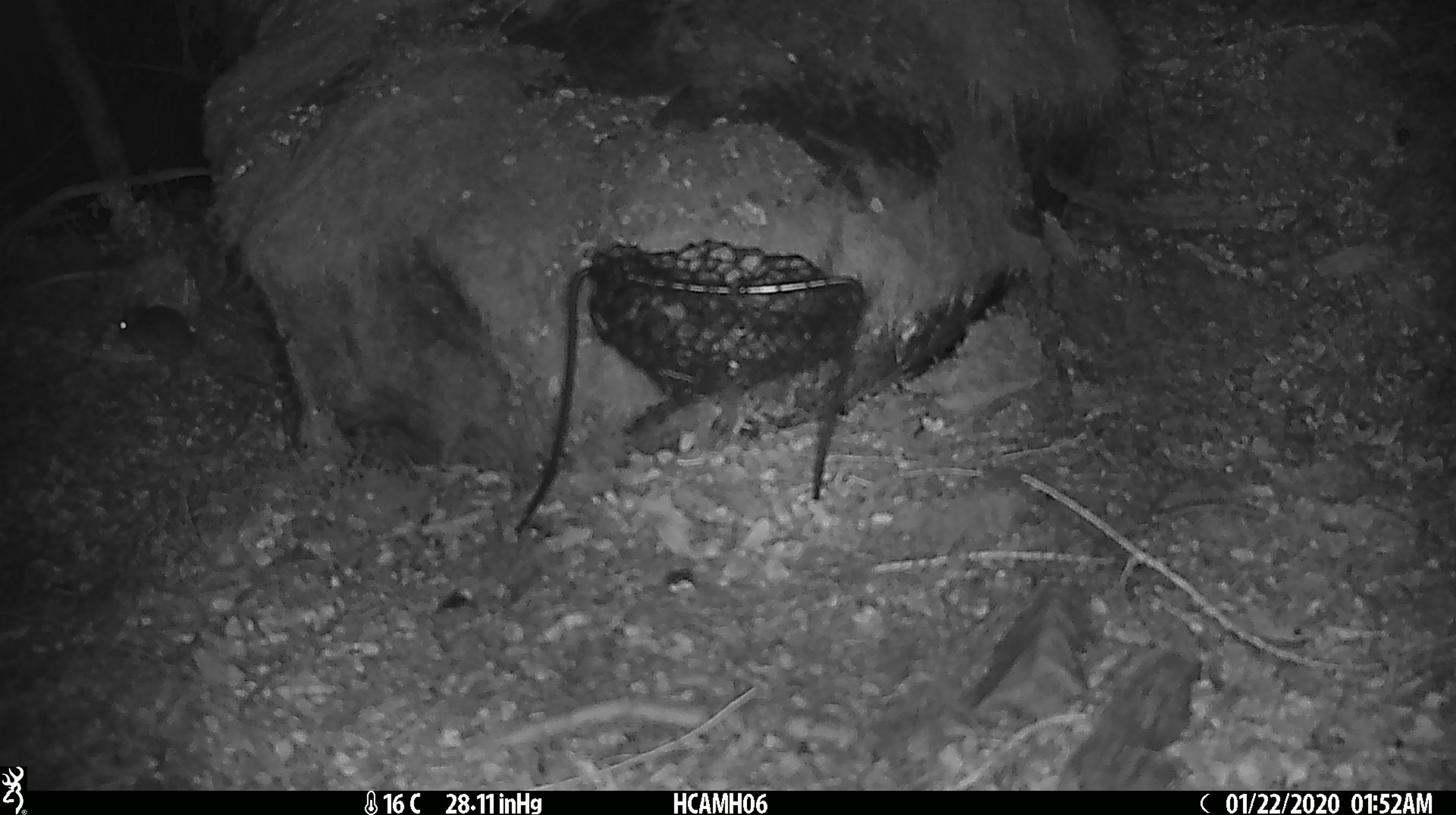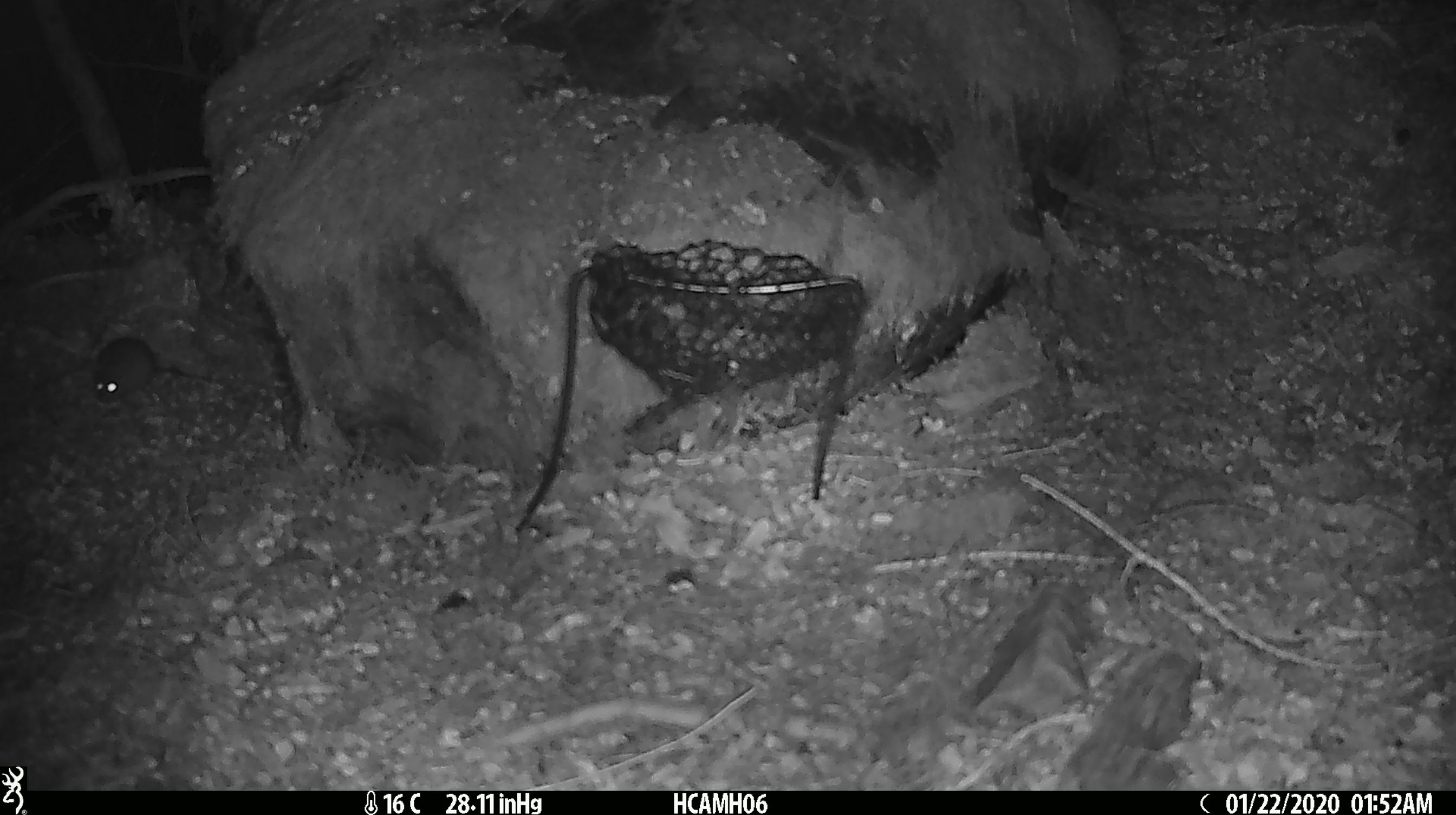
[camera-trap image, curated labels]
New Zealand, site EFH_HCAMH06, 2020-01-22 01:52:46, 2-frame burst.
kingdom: Animalia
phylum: Chordata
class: Mammalia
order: Rodentia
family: Muridae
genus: Mus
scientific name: Mus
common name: mouse